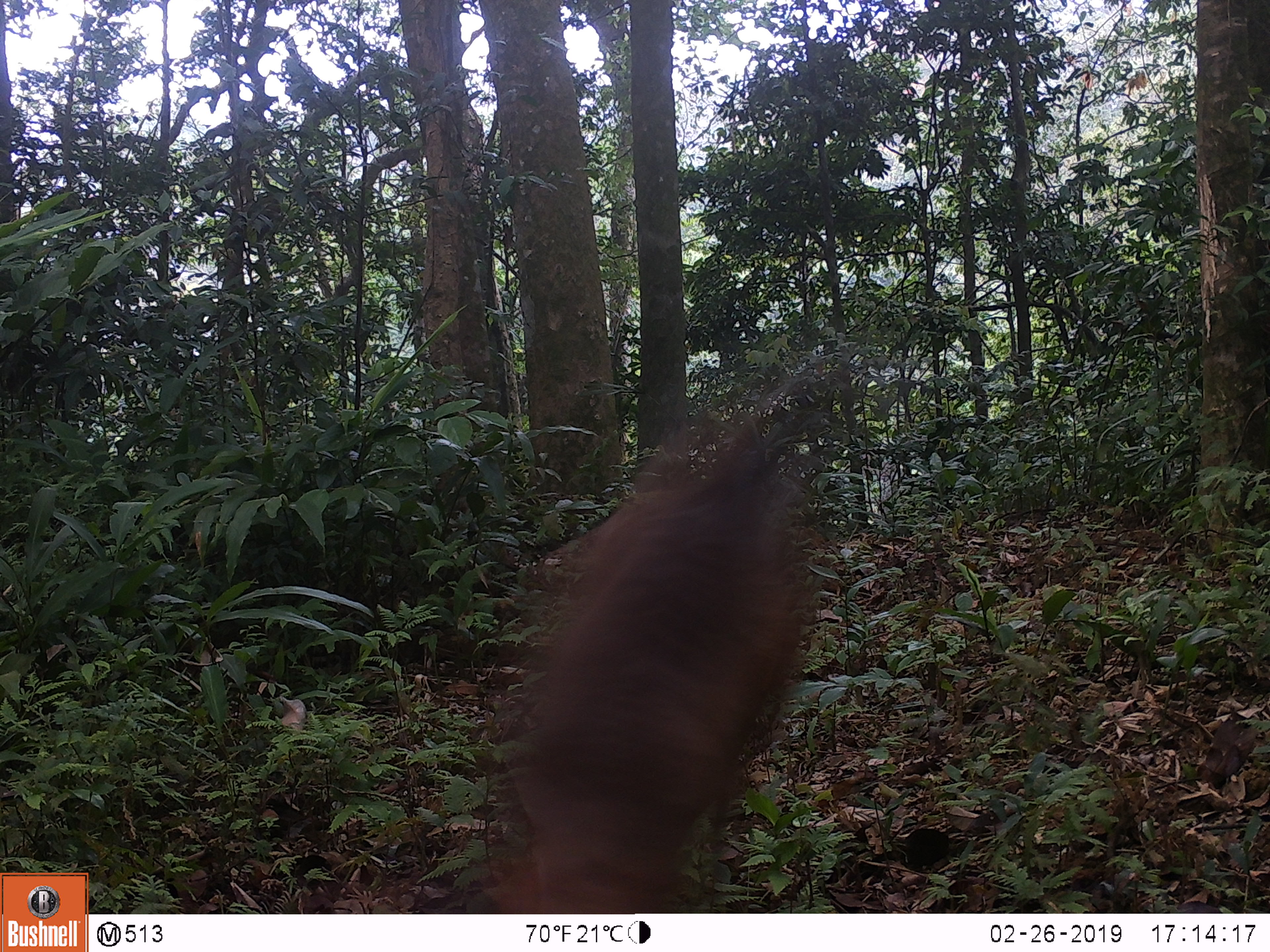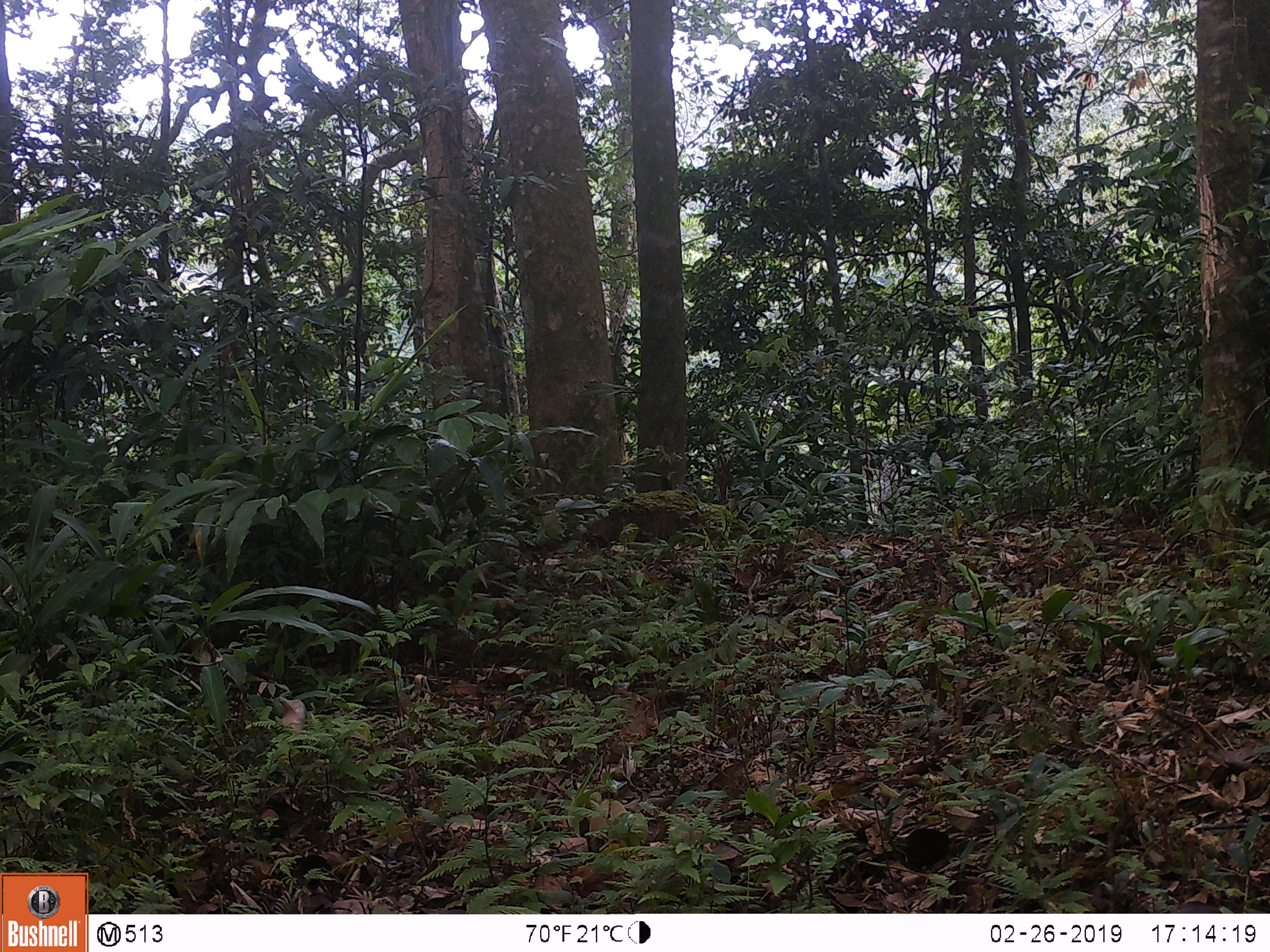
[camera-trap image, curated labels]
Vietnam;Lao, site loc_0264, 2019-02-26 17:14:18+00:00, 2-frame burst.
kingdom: Animalia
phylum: Chordata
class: Mammalia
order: Artiodactyla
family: Cervidae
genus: Muntiacus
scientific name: Muntiacus vuquangensis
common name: large-antlered muntjac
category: large antlered muntjac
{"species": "large antlered muntjac (large-antlered muntjac) (Muntiacus vuquangensis)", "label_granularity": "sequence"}